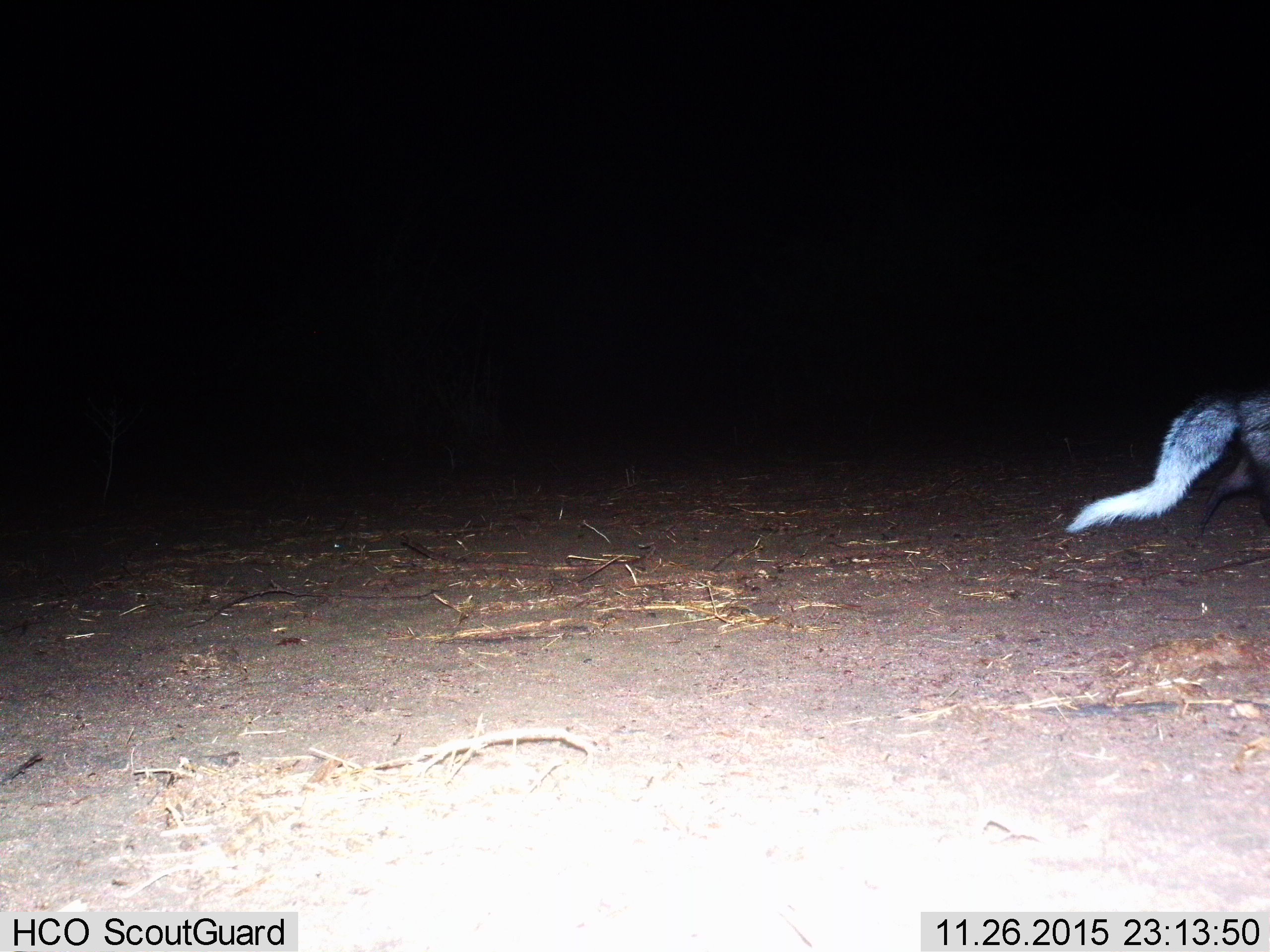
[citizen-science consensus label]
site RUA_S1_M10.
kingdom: Animalia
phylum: Chordata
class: Mammalia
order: Carnivora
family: Herpestidae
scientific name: Herpestidae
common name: mongoose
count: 1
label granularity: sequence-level